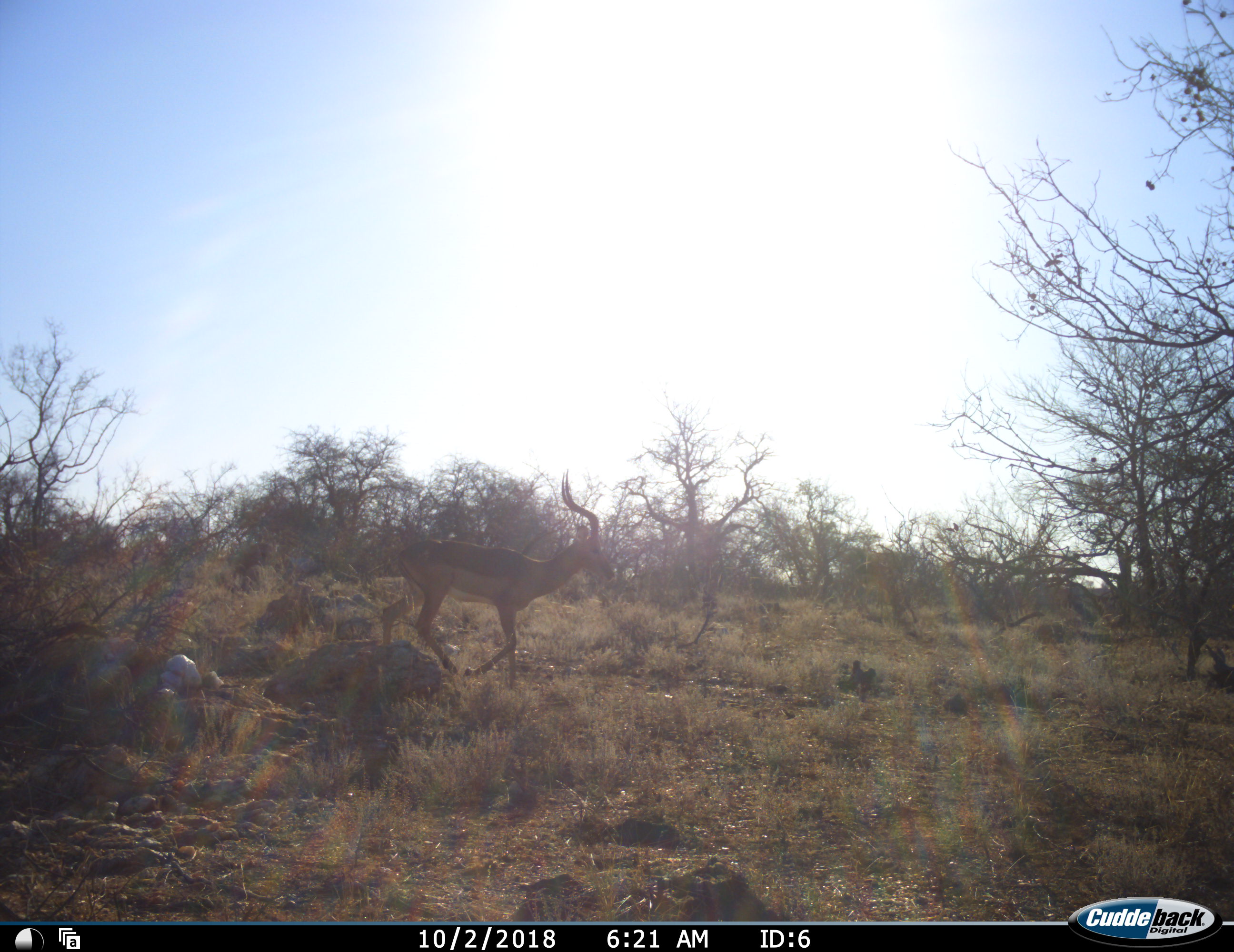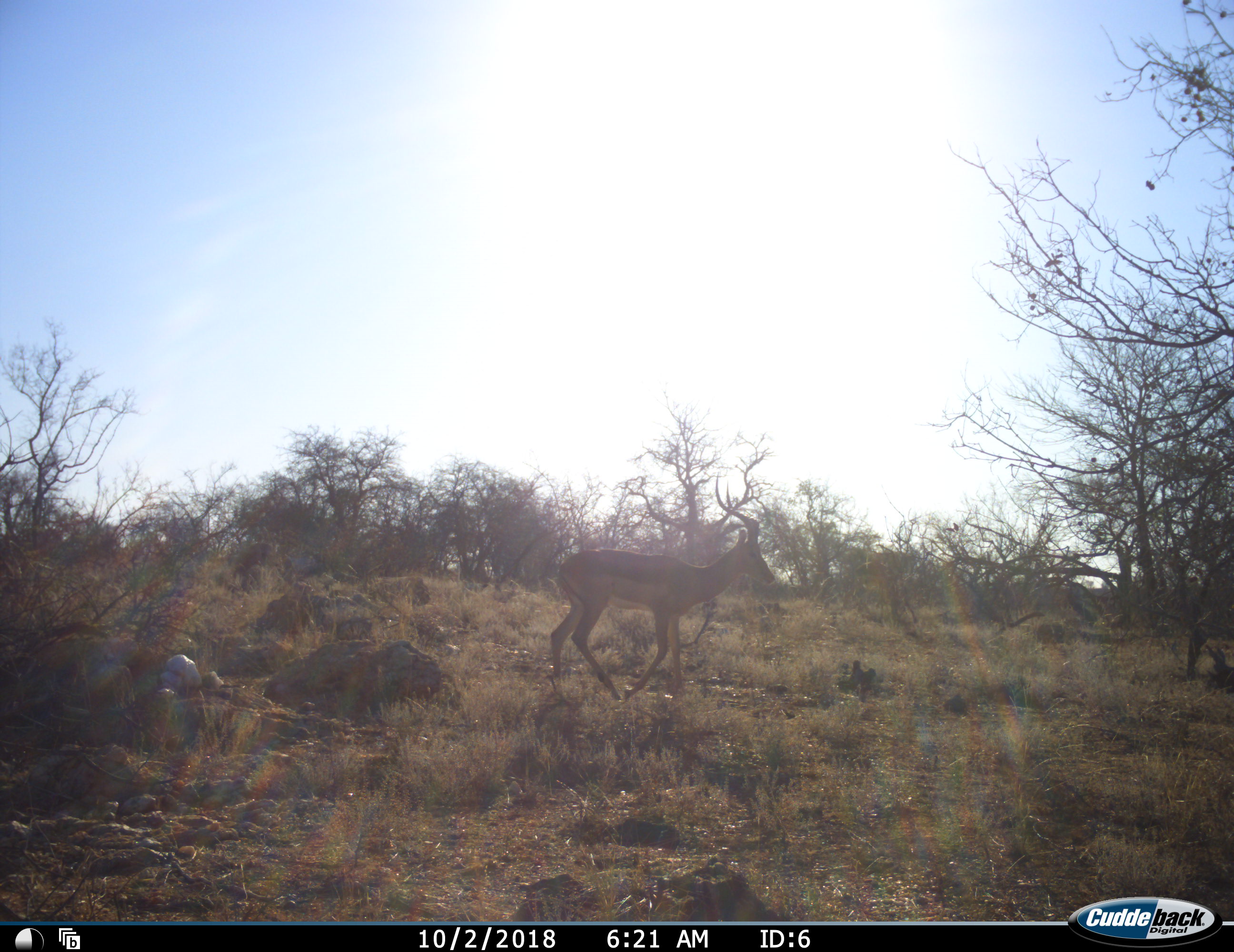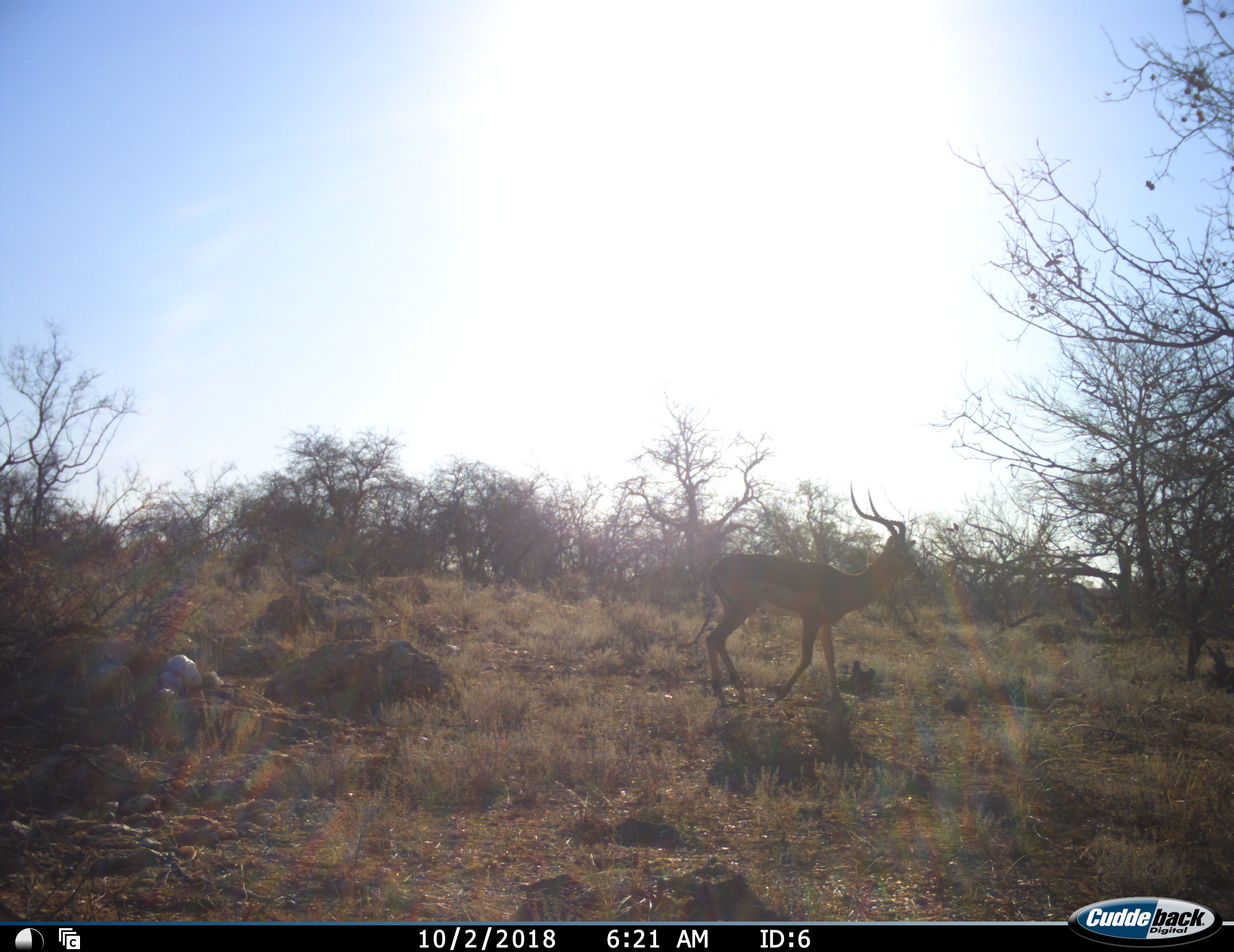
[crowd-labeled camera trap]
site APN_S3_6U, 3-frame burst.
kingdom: Animalia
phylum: Chordata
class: Mammalia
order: Artiodactyla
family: Bovidae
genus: Aepyceros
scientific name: Aepyceros melampus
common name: impala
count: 1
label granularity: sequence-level